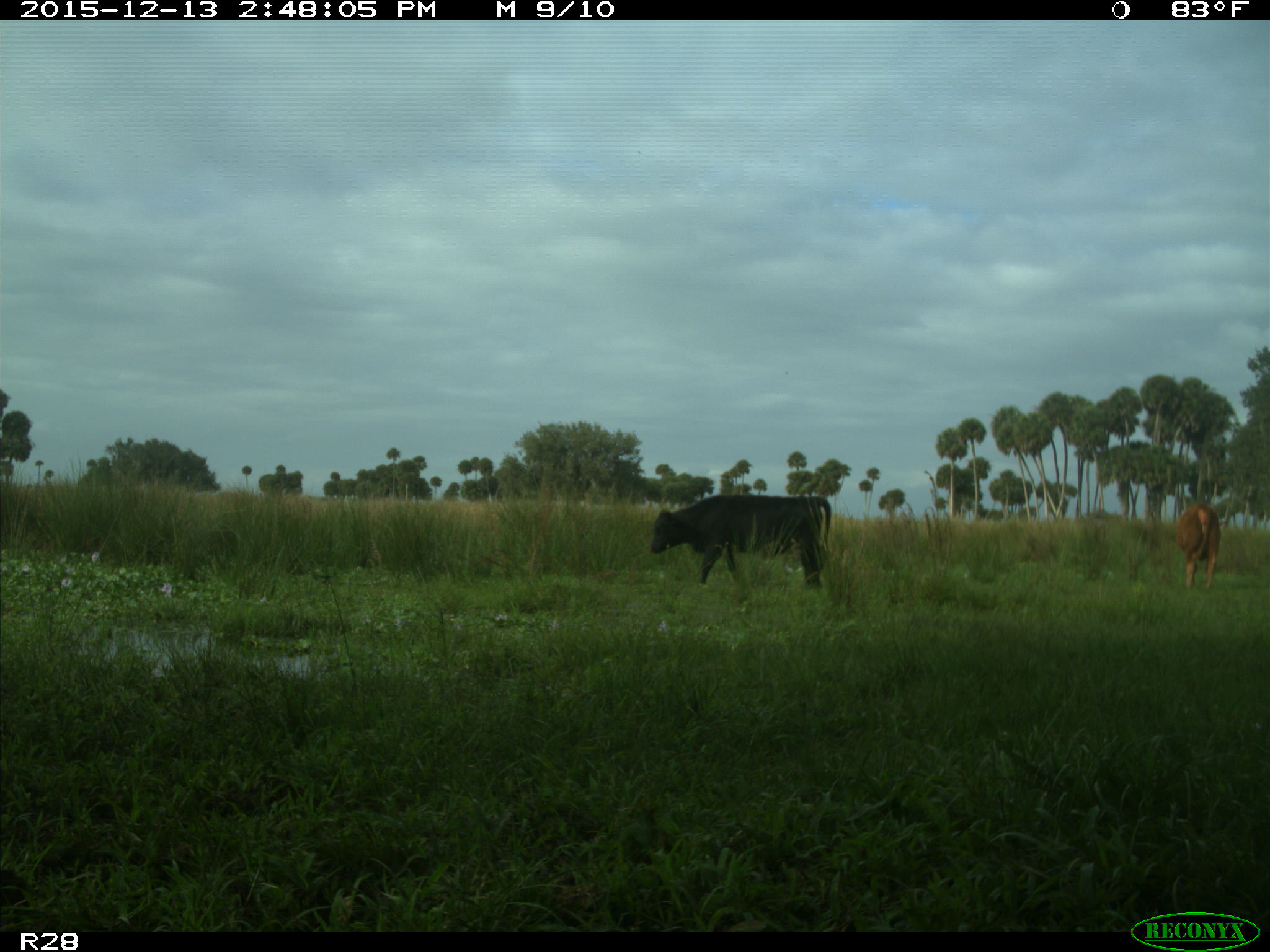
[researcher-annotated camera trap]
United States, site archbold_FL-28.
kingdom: Animalia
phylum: Chordata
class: Mammalia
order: Artiodactyla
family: Bovidae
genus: Bos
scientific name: Bos taurus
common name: domestic cow